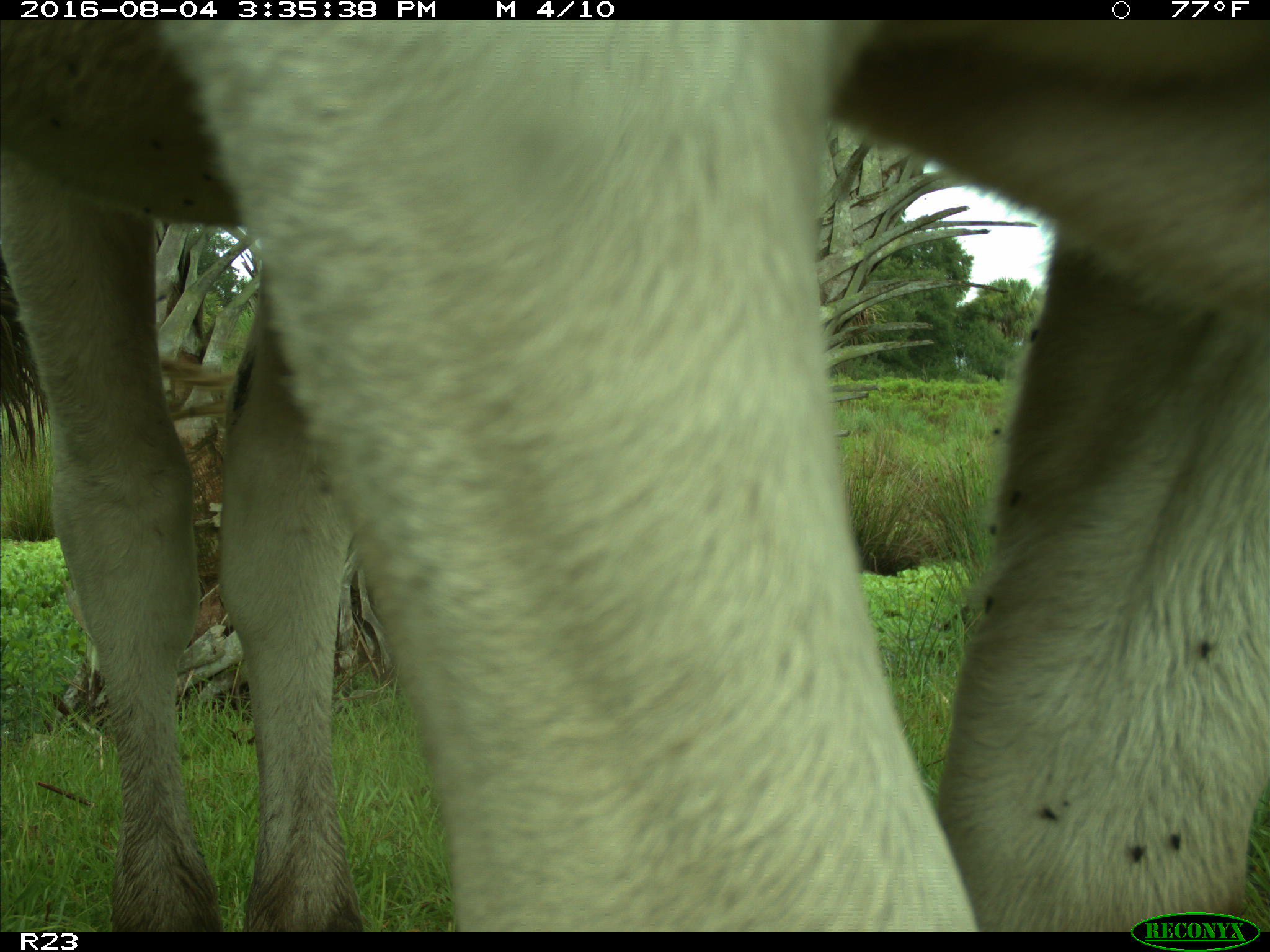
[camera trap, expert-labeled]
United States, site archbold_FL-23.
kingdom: Animalia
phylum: Chordata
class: Mammalia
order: Artiodactyla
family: Bovidae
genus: Bos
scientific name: Bos taurus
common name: domestic cow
Bos taurus (domestic cow).